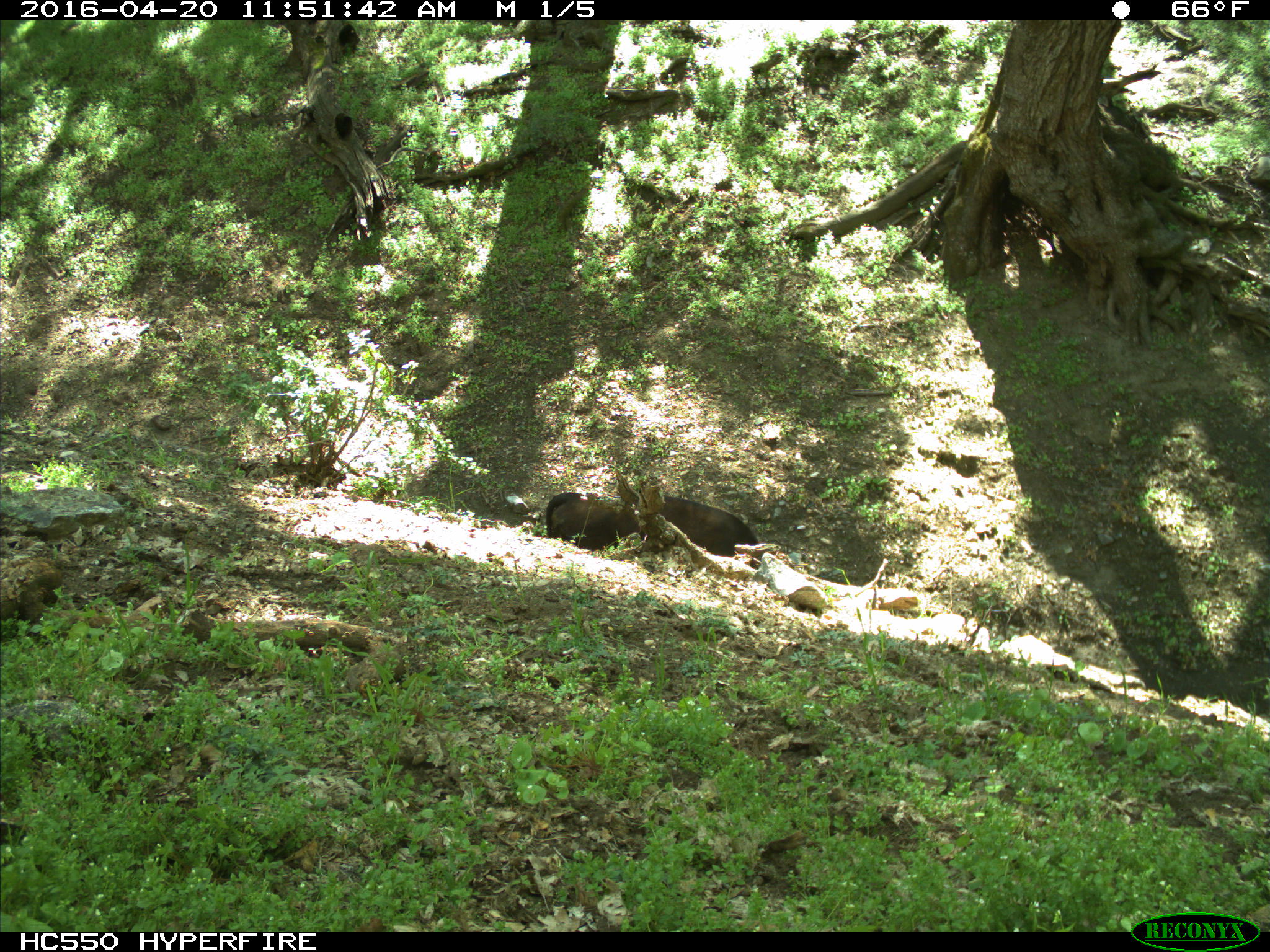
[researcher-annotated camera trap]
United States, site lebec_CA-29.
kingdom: Animalia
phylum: Chordata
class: Mammalia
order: Artiodactyla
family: Bovidae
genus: Bos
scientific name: Bos taurus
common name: domestic cow